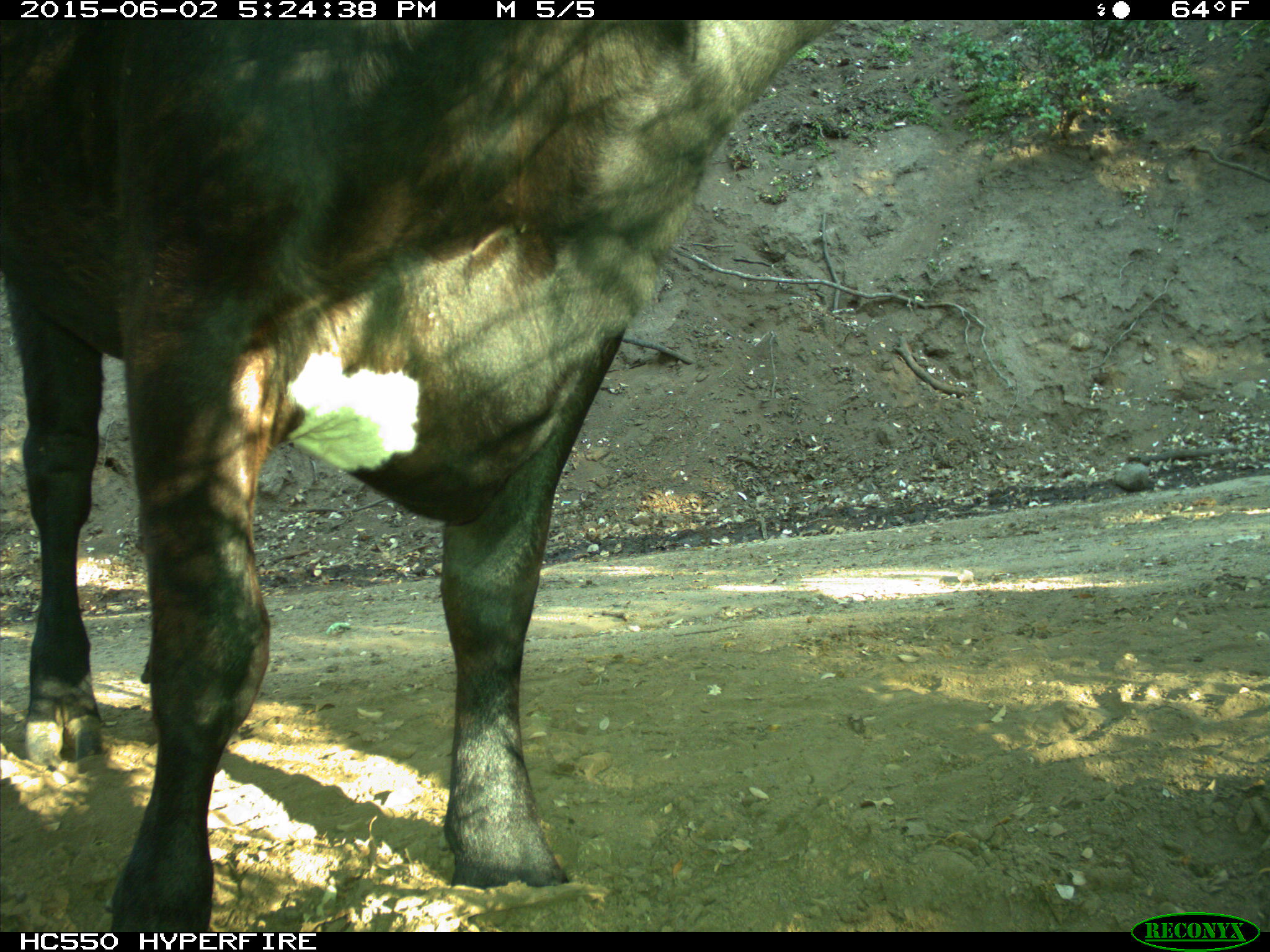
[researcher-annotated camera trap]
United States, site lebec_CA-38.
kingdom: Animalia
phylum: Chordata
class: Mammalia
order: Artiodactyla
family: Bovidae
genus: Bos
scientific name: Bos taurus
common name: domestic cow